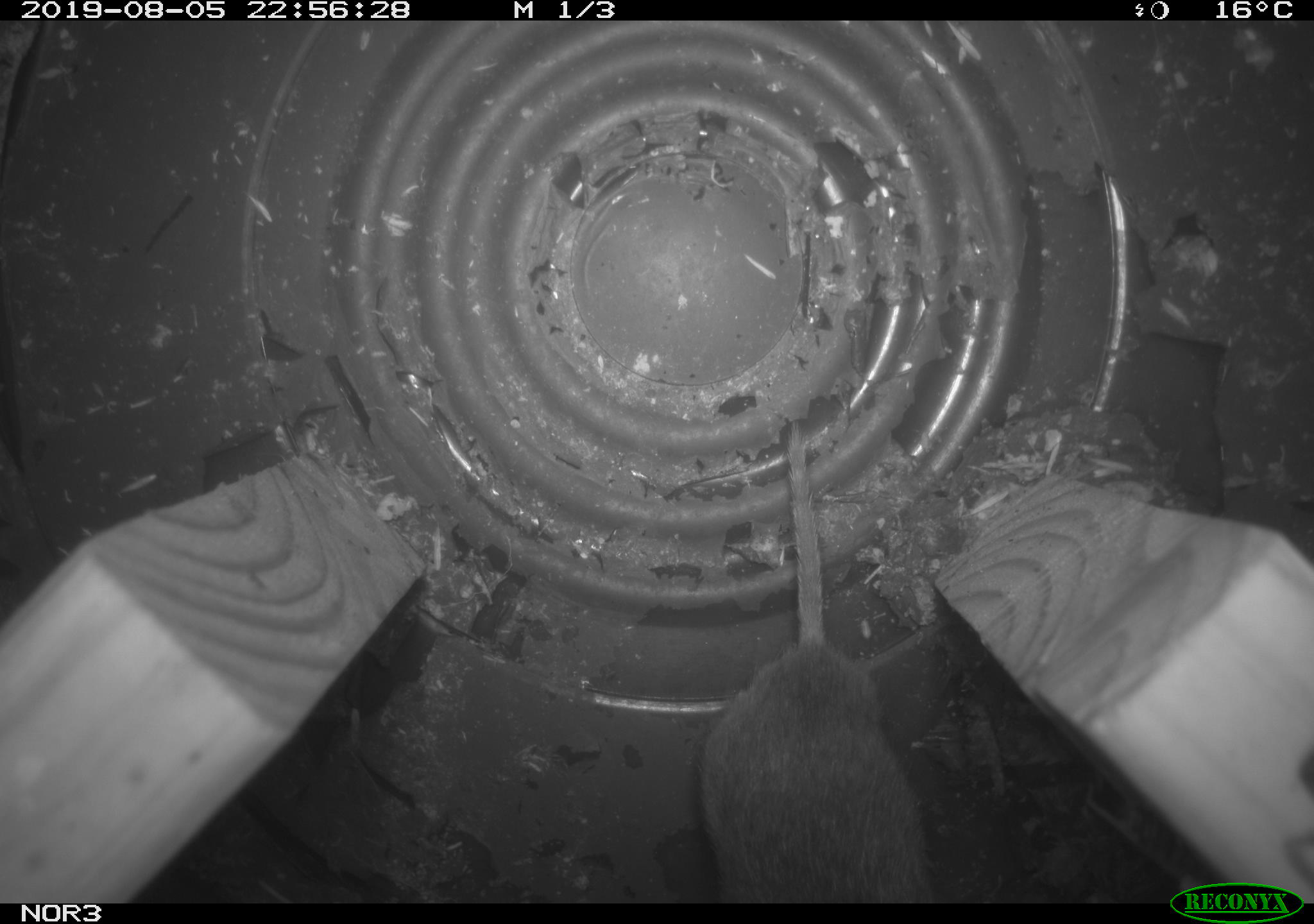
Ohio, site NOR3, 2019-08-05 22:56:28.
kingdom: Animalia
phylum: Chordata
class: Mammalia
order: Rodentia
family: Cricetidae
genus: Microtus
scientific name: Microtus pennsylvanicus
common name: meadow vole